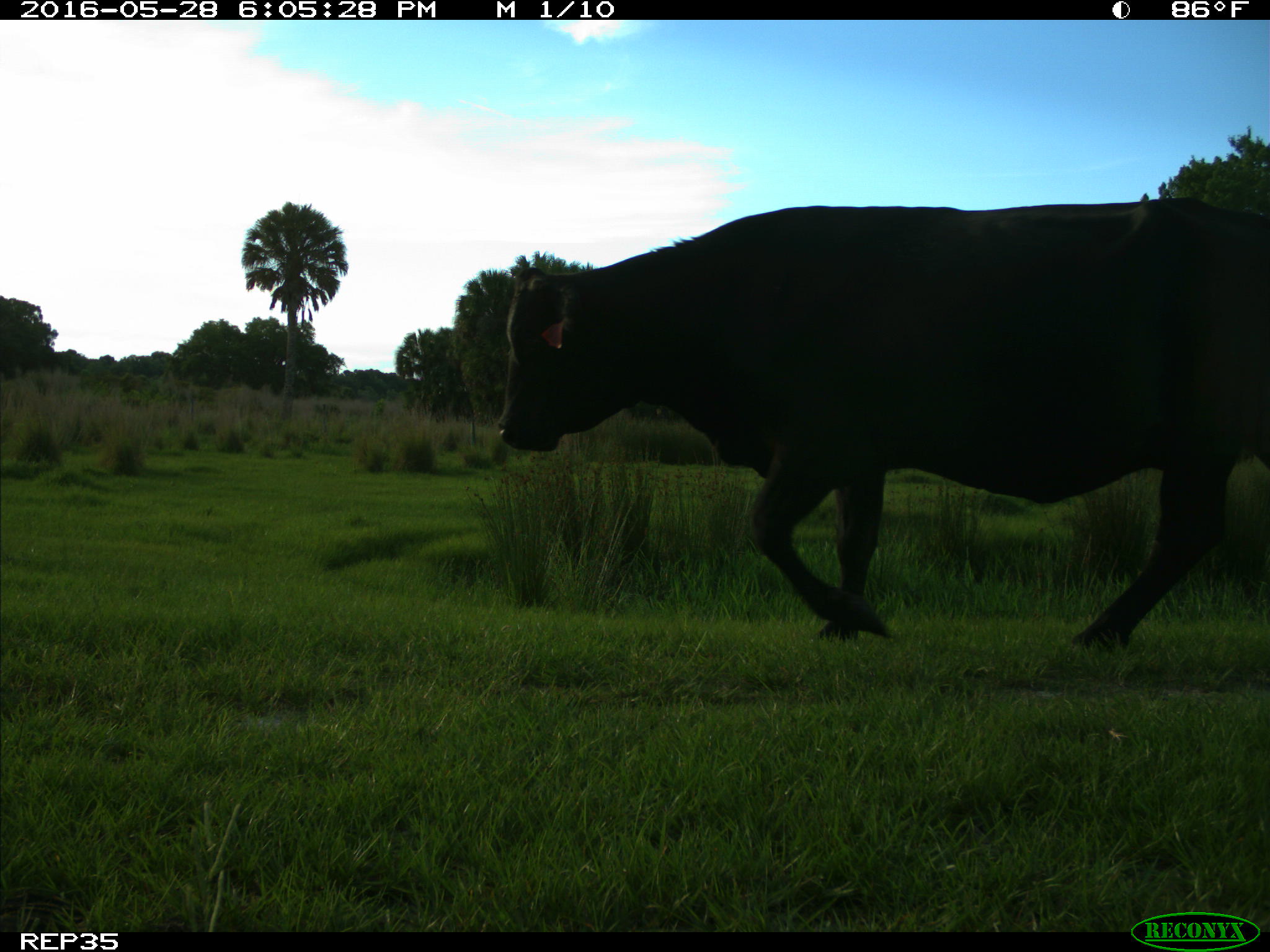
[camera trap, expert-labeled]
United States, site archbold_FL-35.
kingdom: Animalia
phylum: Chordata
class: Mammalia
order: Artiodactyla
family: Bovidae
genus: Bos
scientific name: Bos taurus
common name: domestic cow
Bos taurus (domestic cow).